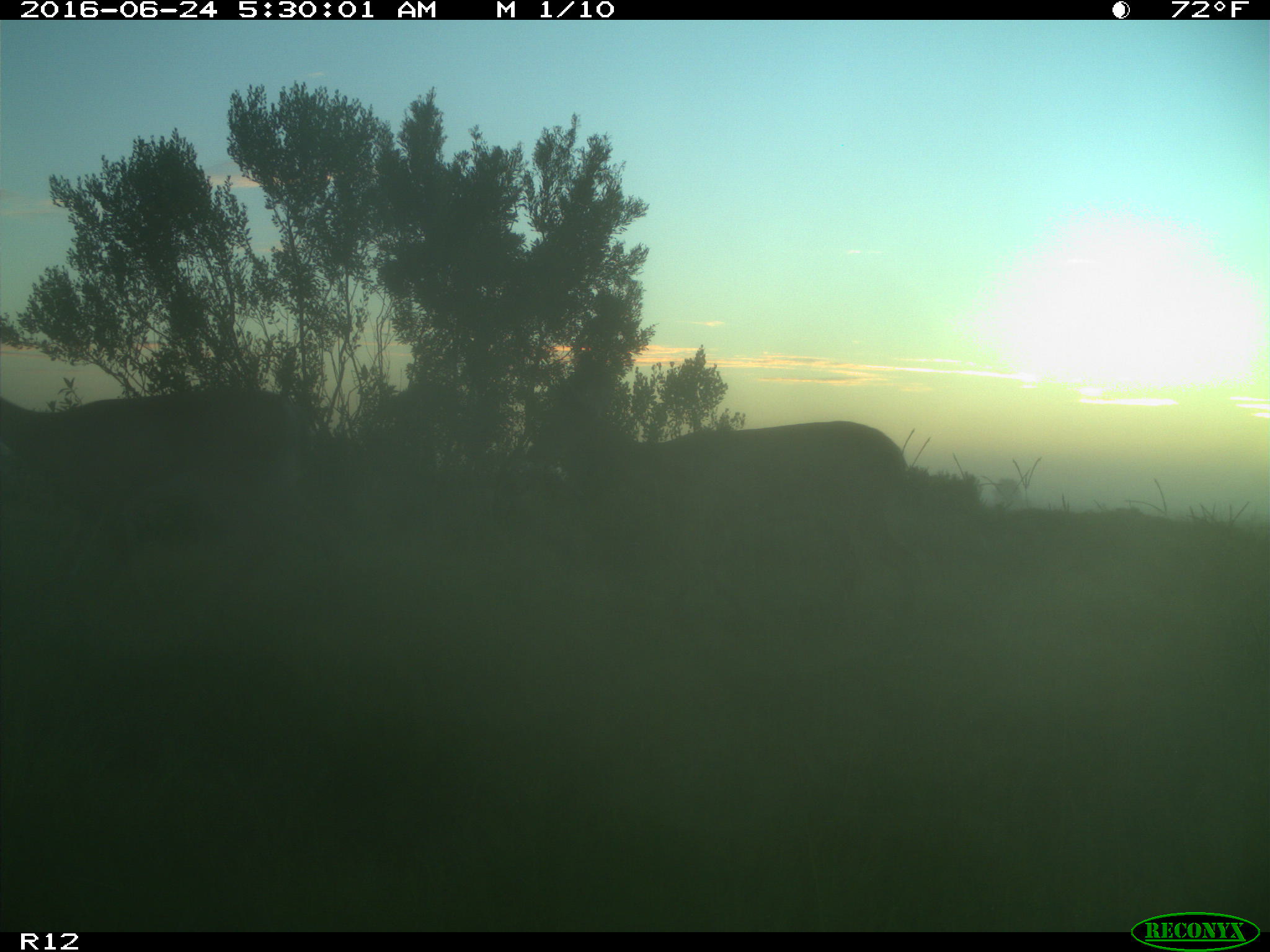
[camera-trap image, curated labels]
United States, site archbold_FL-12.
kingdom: Animalia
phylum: Chordata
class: Mammalia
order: Artiodactyla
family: Cervidae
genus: Odocoileus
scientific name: Odocoileus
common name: deer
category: unidentified deer